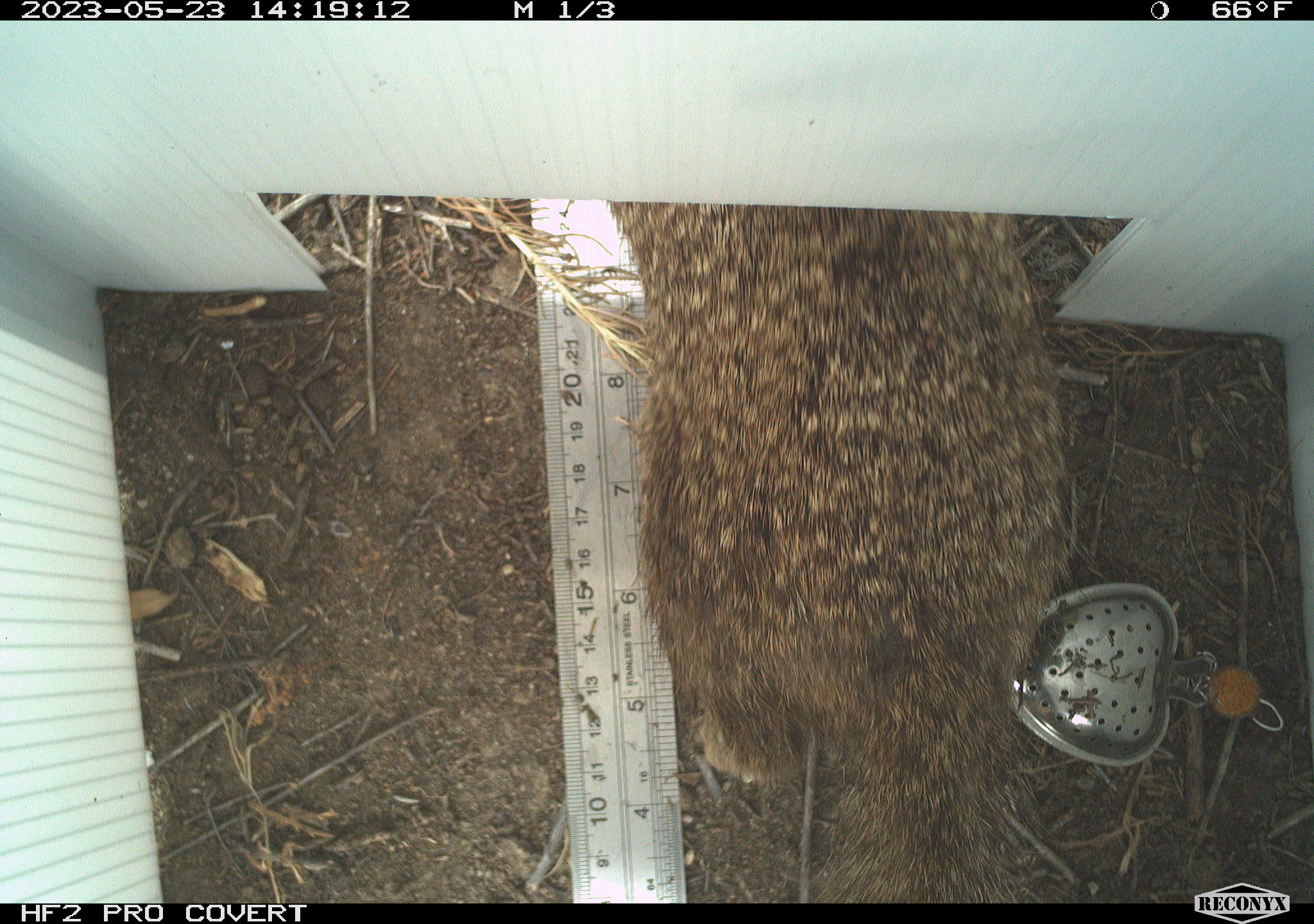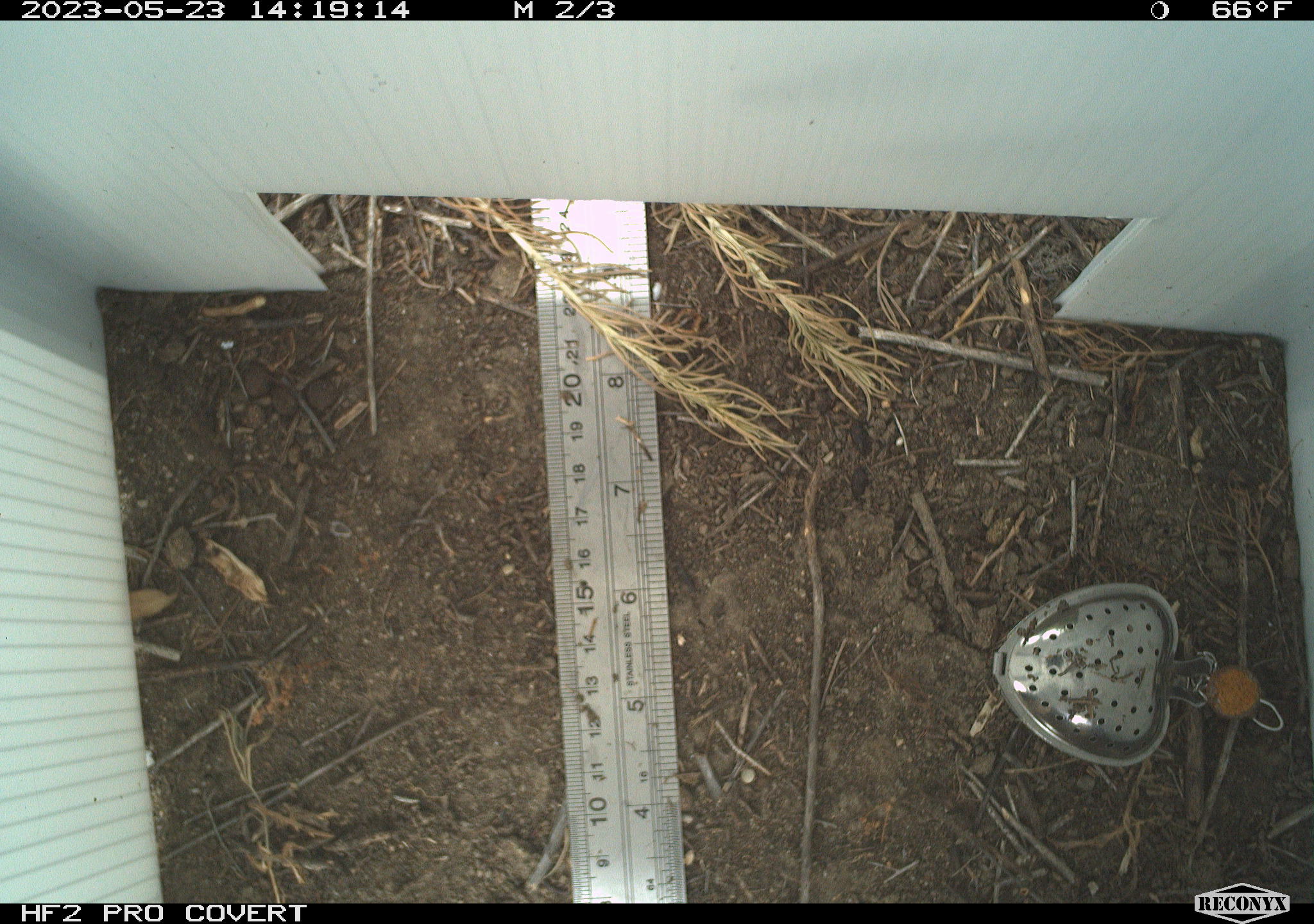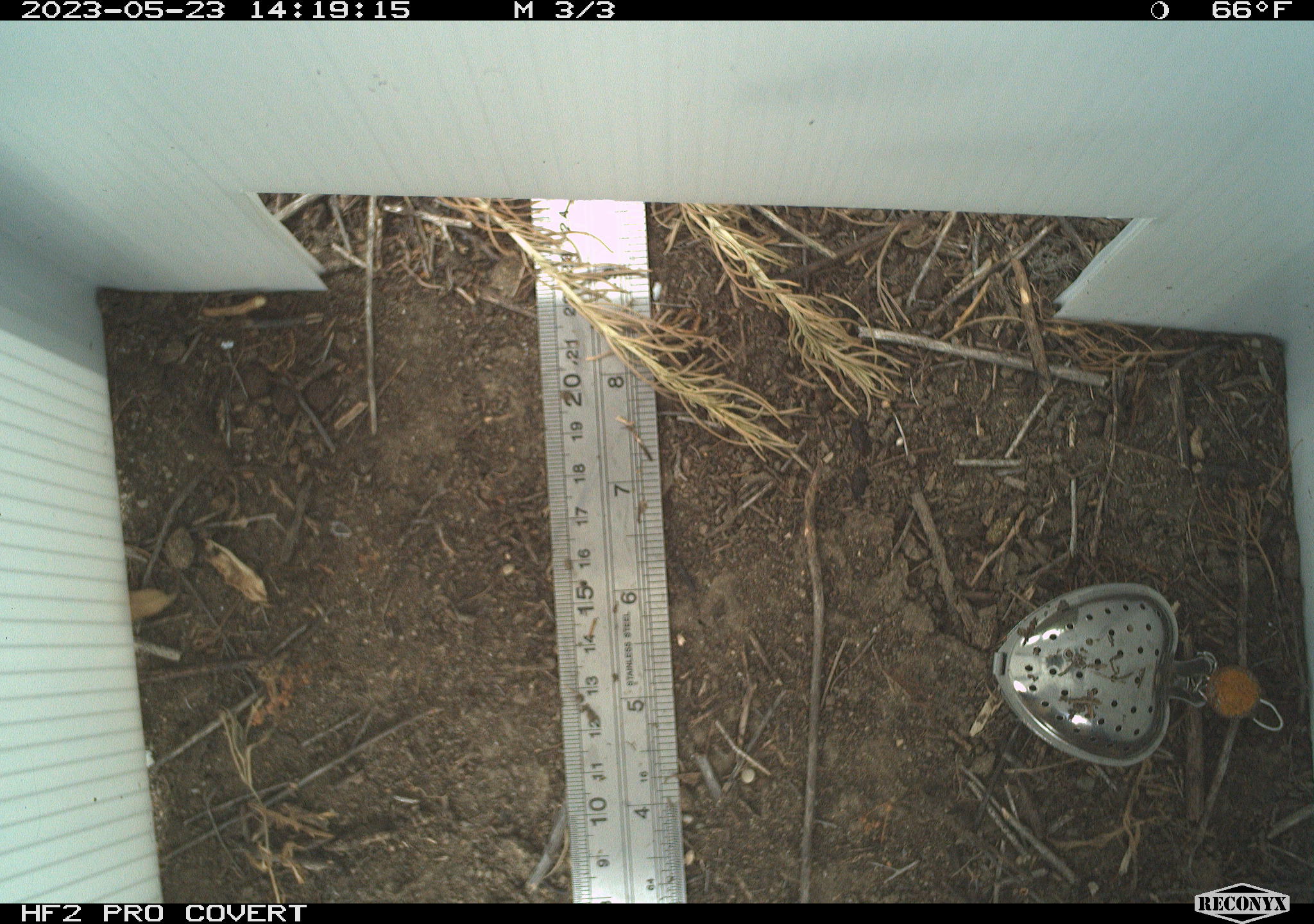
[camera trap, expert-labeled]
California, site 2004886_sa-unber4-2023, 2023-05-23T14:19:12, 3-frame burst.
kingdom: Animalia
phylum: Chordata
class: Mammalia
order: Rodentia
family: Sciuridae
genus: Otospermophilus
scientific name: Otospermophilus beecheyi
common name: california ground squirrel